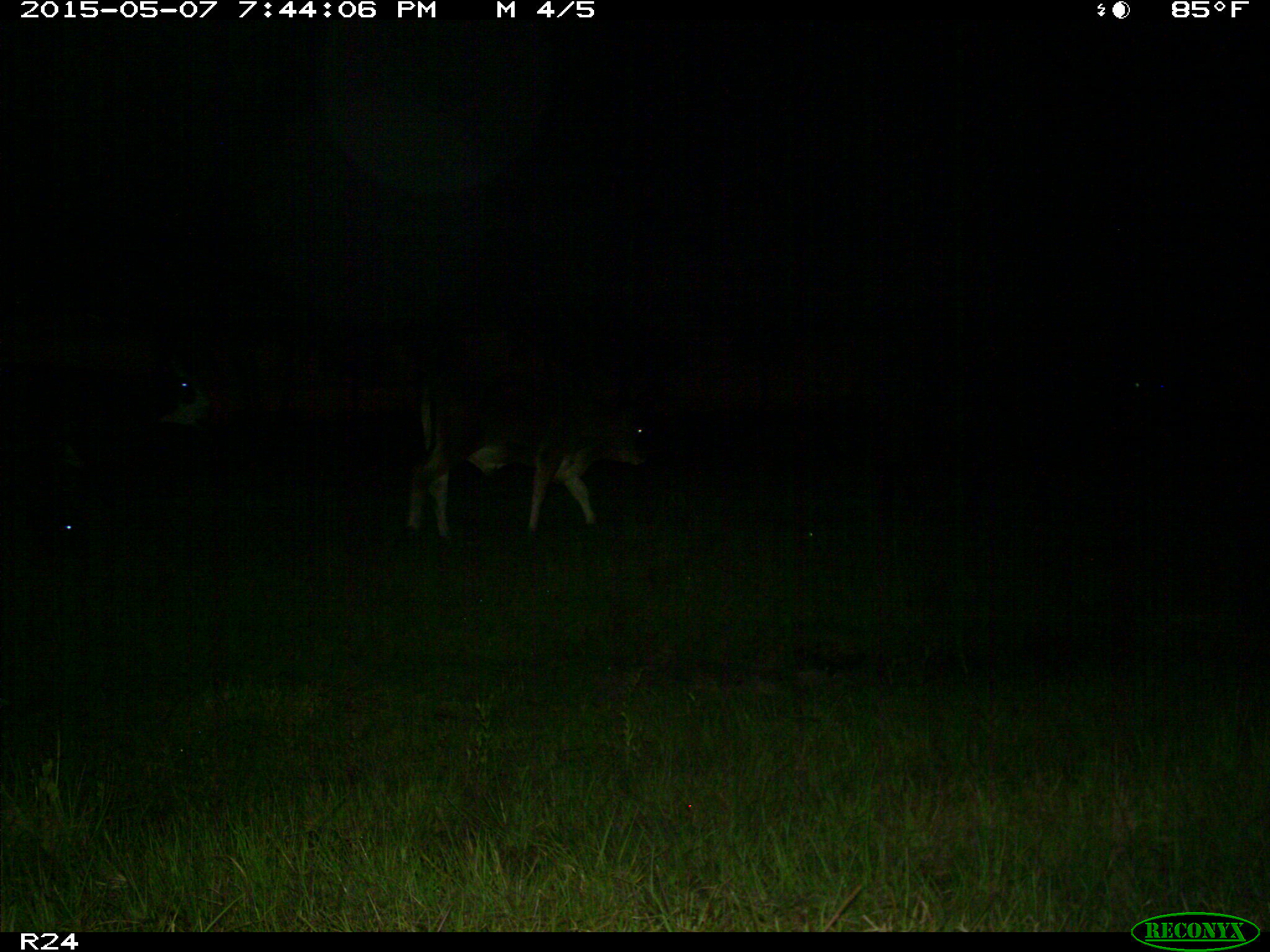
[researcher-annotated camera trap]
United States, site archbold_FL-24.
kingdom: Animalia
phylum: Chordata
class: Mammalia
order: Artiodactyla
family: Bovidae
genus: Bos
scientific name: Bos taurus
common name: domestic cow